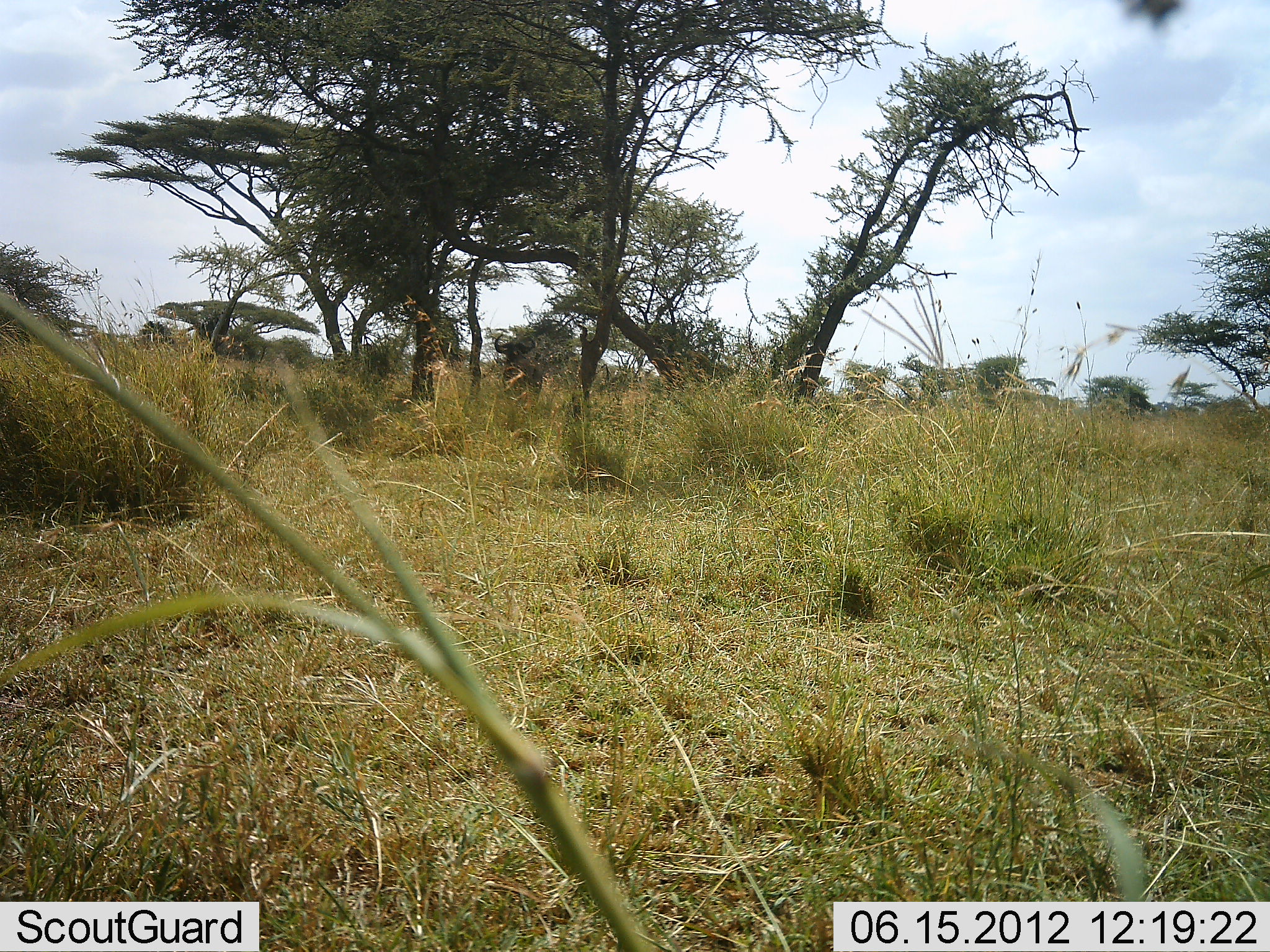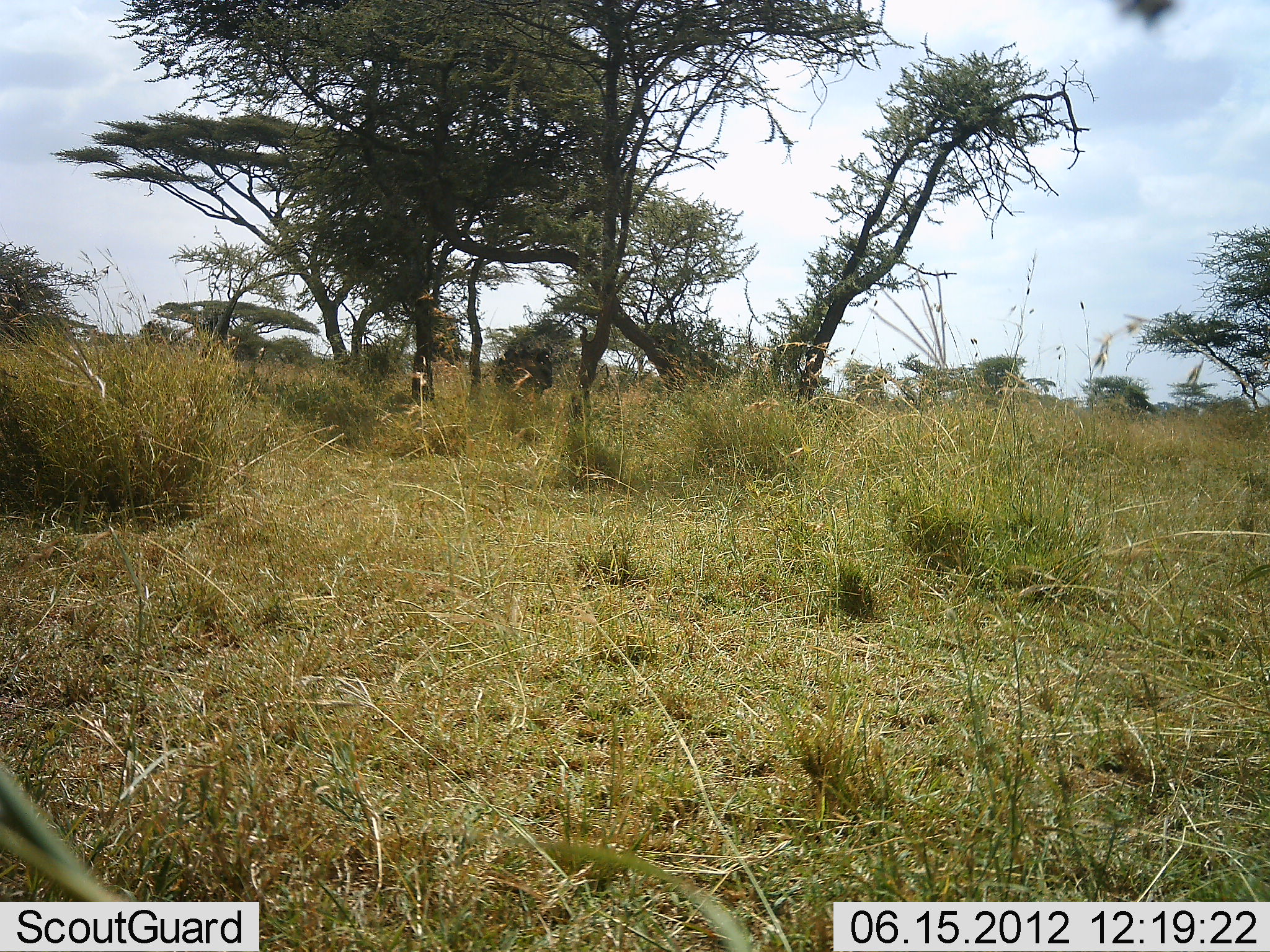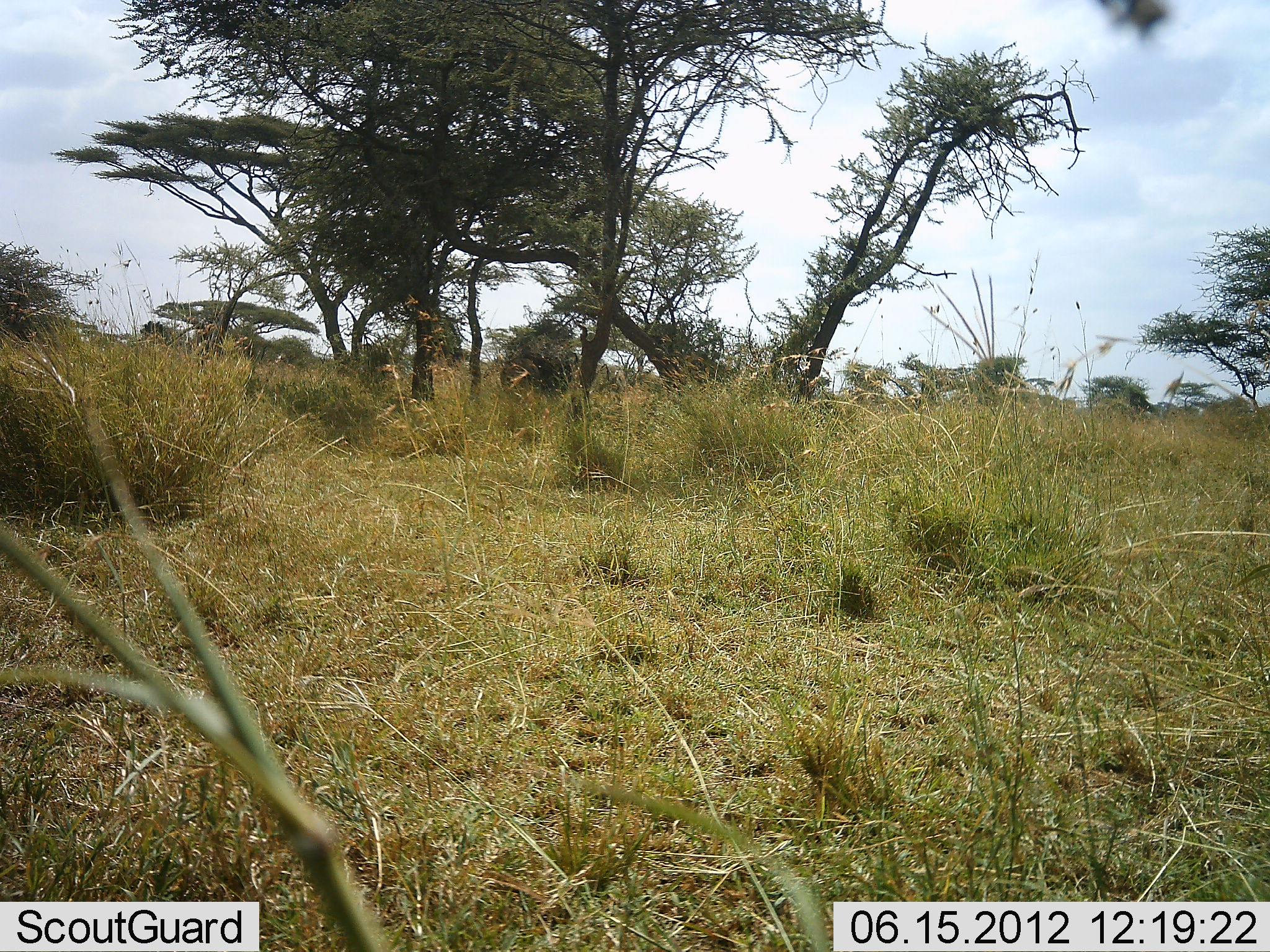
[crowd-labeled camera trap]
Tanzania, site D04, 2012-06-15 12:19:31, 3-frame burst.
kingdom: Animalia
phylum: Chordata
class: Mammalia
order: Artiodactyla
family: Bovidae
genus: Connochaetes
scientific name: Connochaetes taurinus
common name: blue wildebeest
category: wildebeest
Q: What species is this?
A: Wildebeest (blue wildebeest) (Connochaetes taurinus).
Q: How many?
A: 1.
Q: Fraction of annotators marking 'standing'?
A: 50%.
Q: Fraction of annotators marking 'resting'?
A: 0%.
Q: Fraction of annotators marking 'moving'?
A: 50%.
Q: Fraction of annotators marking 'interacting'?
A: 0%.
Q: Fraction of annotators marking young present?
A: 0%.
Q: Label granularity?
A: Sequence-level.